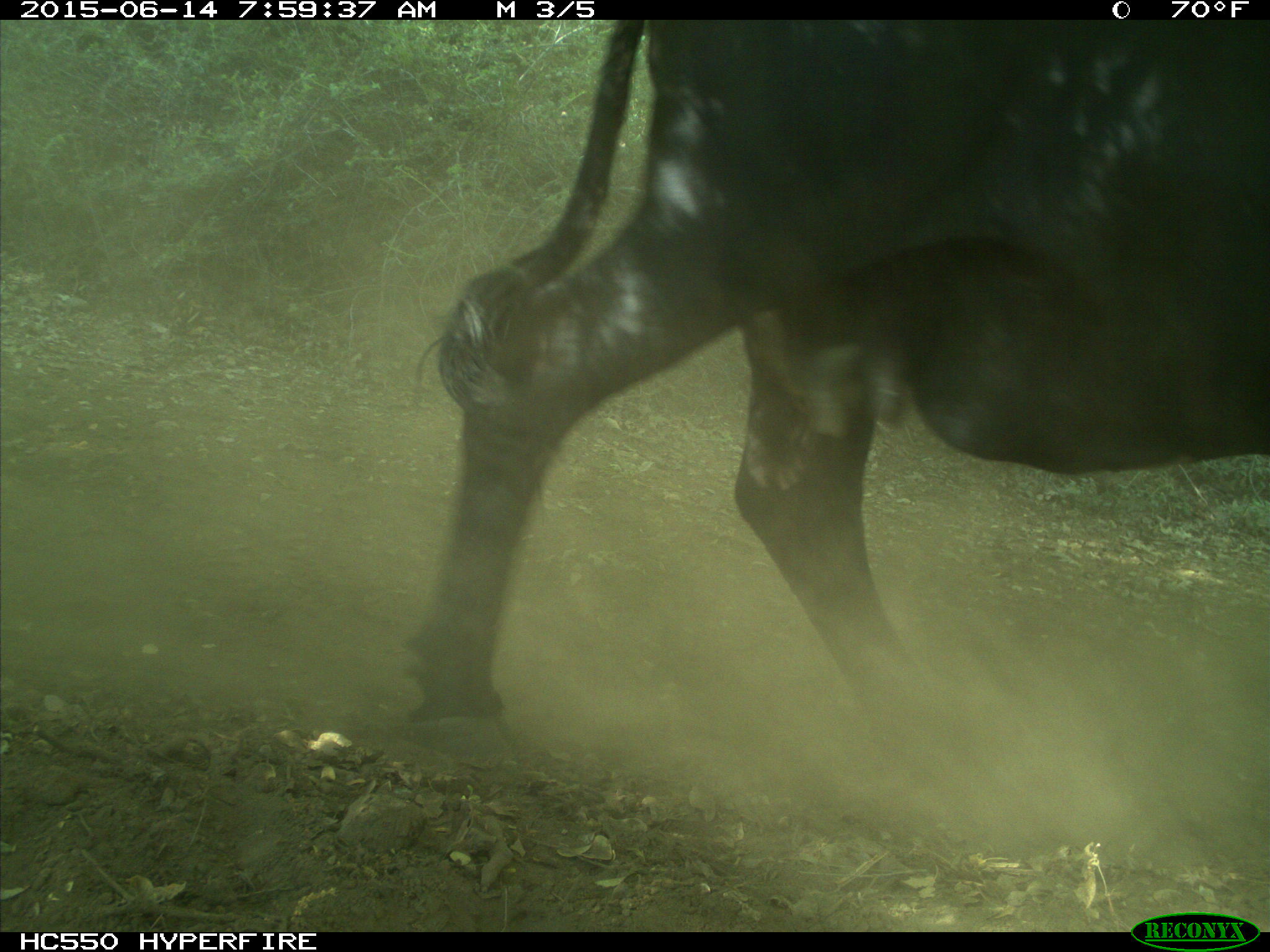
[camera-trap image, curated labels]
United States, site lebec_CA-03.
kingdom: Animalia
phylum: Chordata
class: Mammalia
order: Artiodactyla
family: Bovidae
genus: Bos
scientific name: Bos taurus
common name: domestic cow